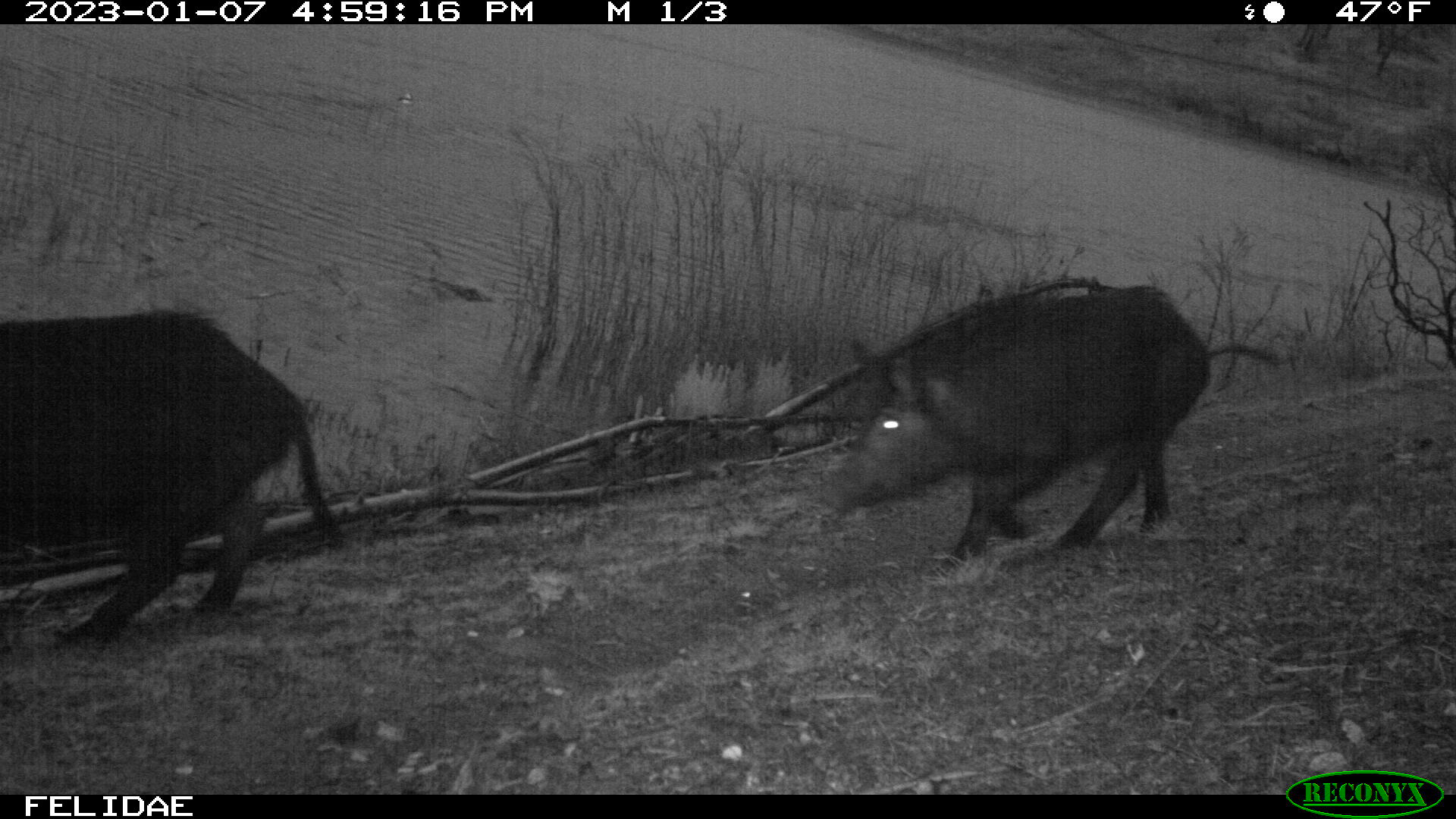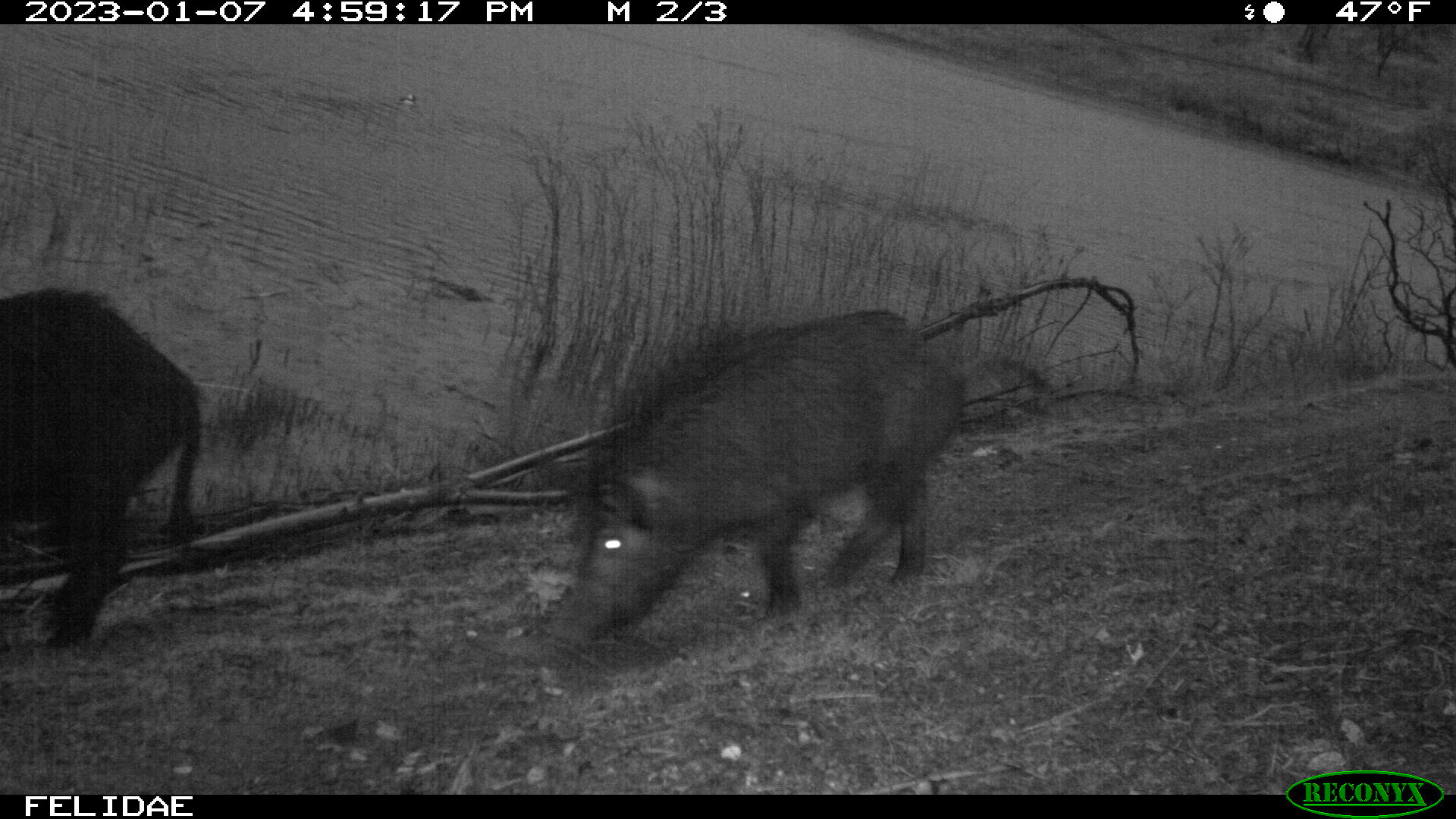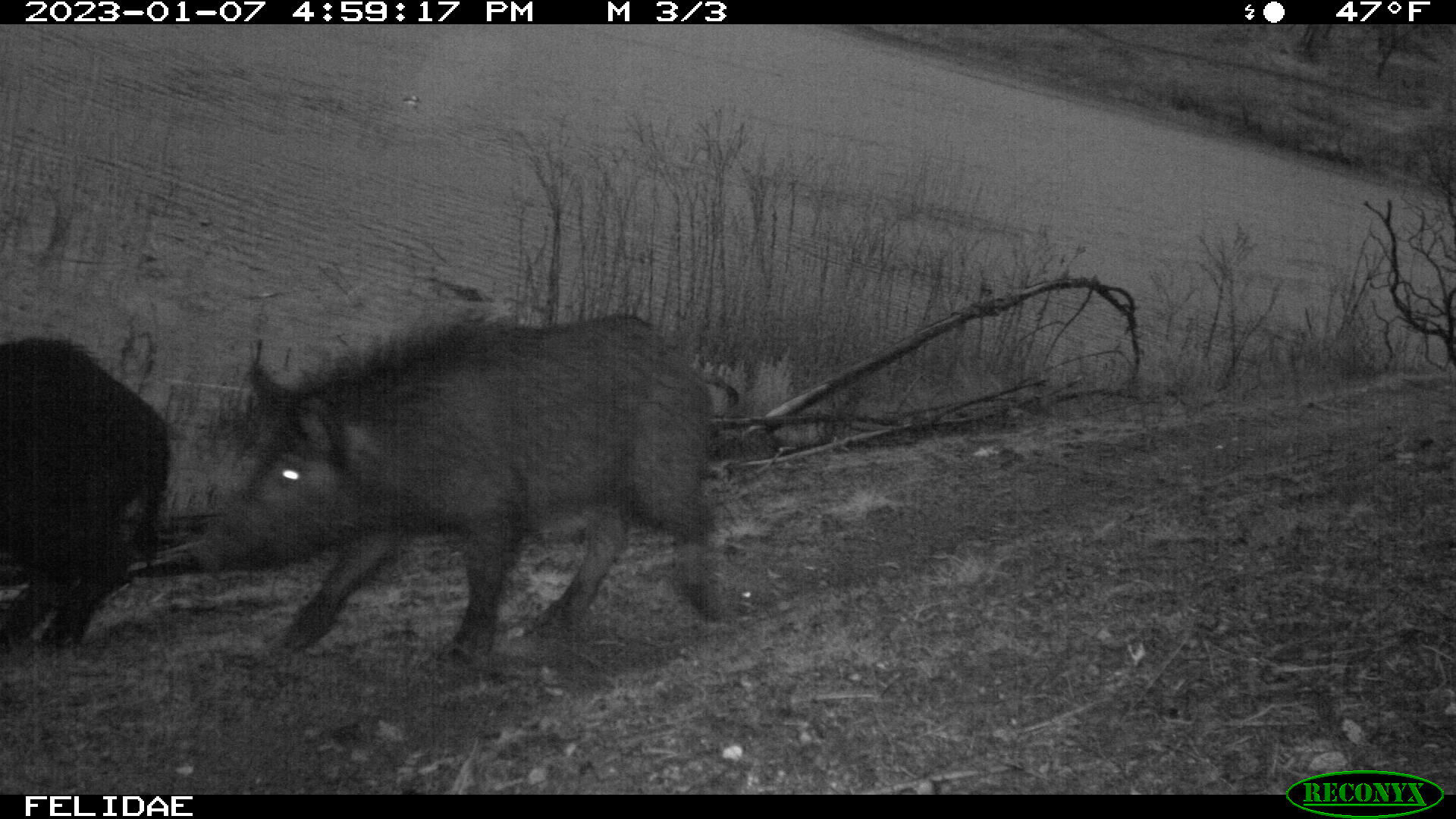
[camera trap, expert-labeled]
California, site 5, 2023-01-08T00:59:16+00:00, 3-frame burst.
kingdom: Animalia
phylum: Chordata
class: Mammalia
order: Artiodactyla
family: Suidae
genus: Sus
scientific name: Sus scrofa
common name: wild boar